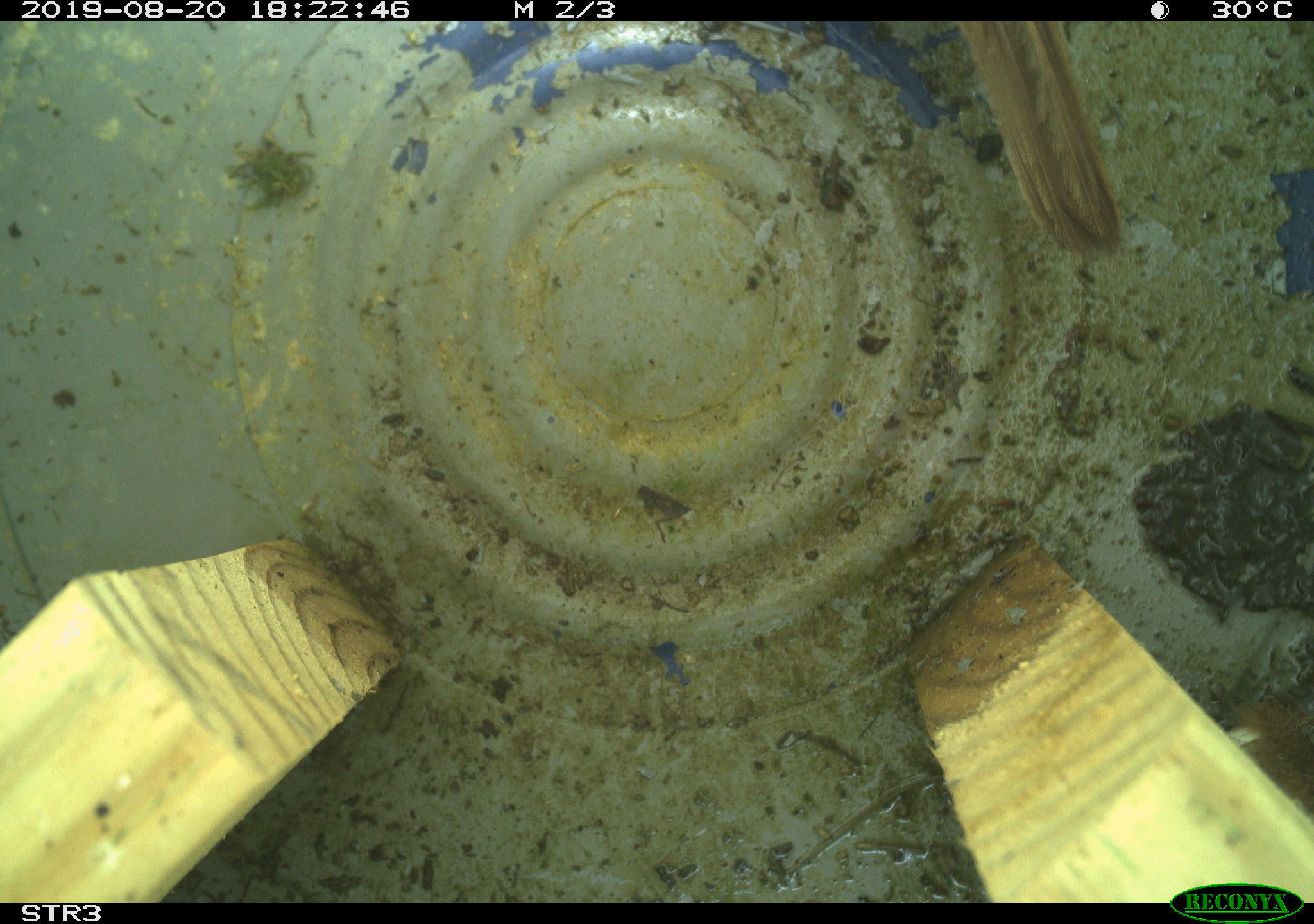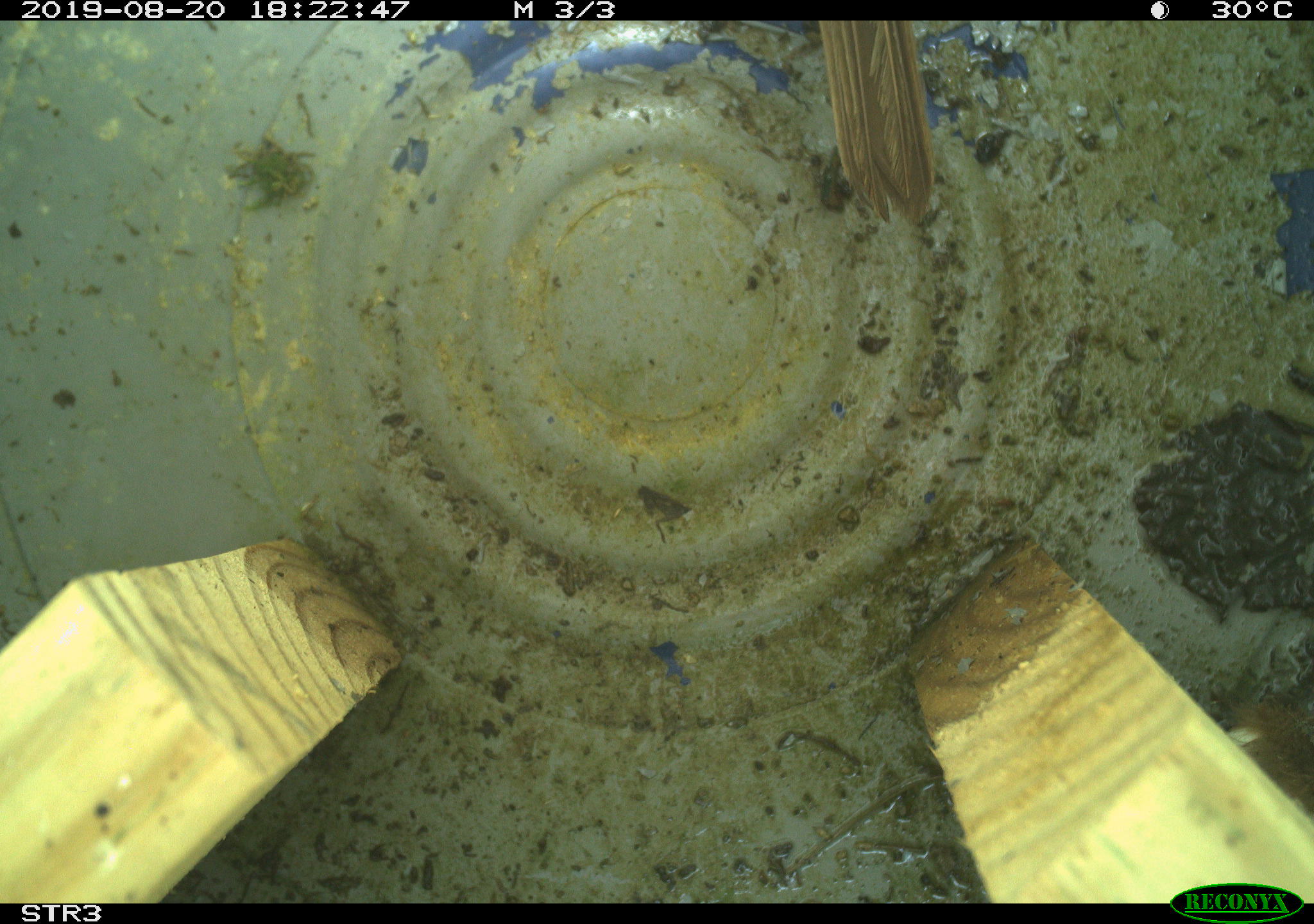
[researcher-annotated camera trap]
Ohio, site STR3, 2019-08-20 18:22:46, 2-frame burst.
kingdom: Animalia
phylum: Chordata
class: Aves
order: Passeriformes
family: Passerellidae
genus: Melospiza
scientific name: Melospiza melodia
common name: song sparrow